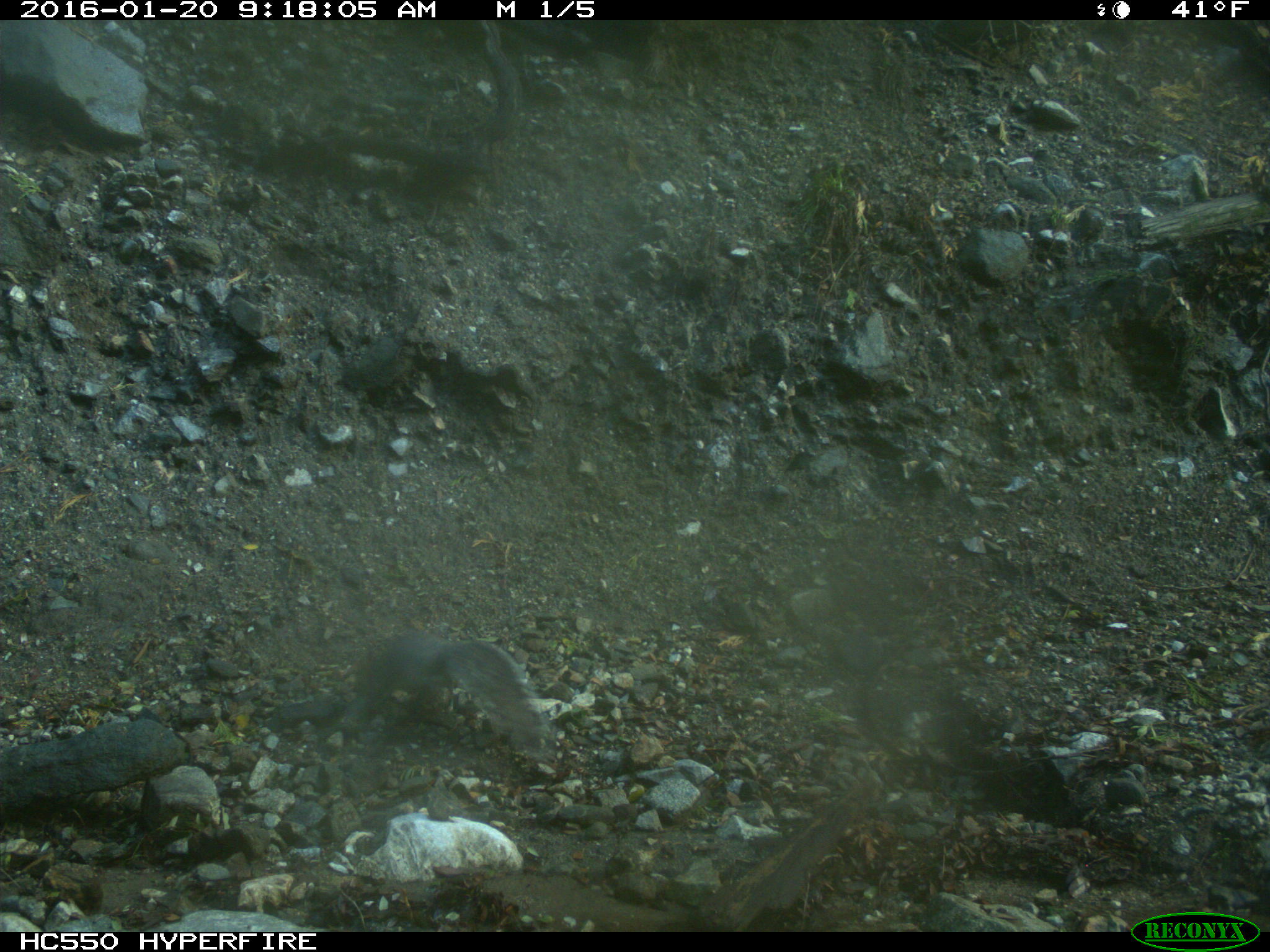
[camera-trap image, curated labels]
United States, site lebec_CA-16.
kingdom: Animalia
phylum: Chordata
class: Mammalia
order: Rodentia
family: Sciuridae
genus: Sciurus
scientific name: Sciurus carolinensis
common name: eastern gray squirrel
Sciurus carolinensis (eastern gray squirrel).